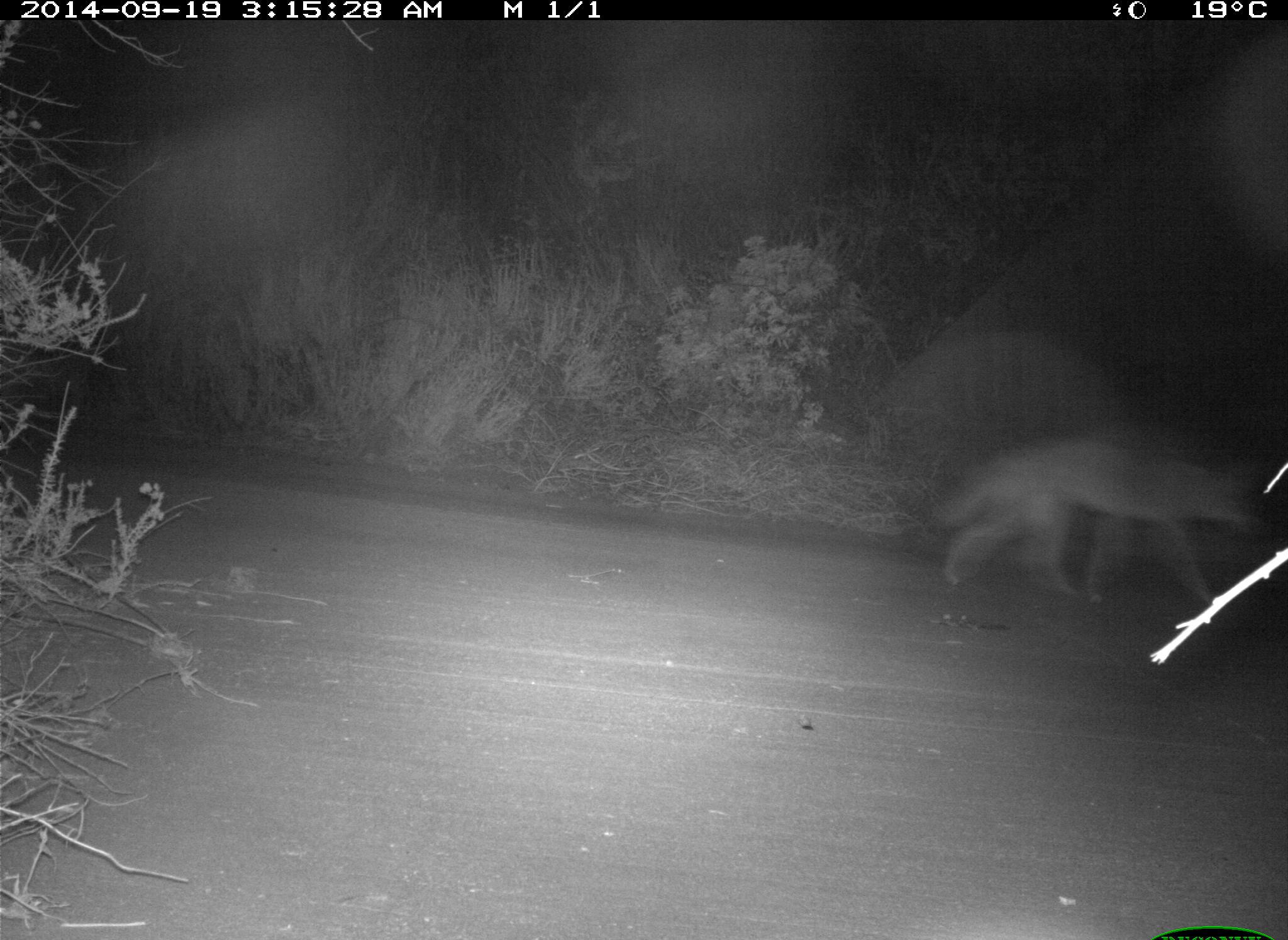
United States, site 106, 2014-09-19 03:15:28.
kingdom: Animalia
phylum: Chordata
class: Mammalia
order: Carnivora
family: Canidae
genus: Canis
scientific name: Canis latrans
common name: coyote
Coyote (Canis latrans).